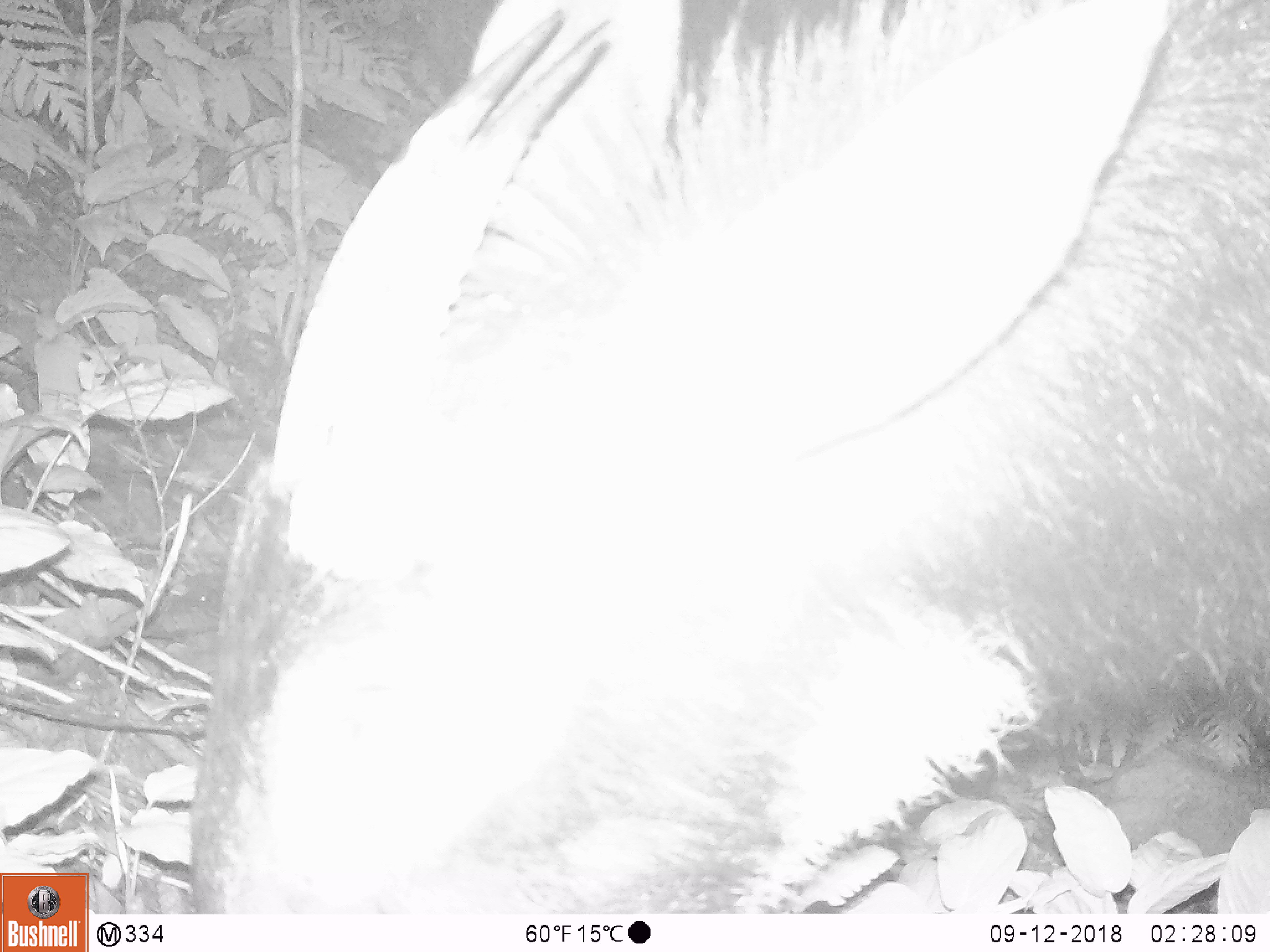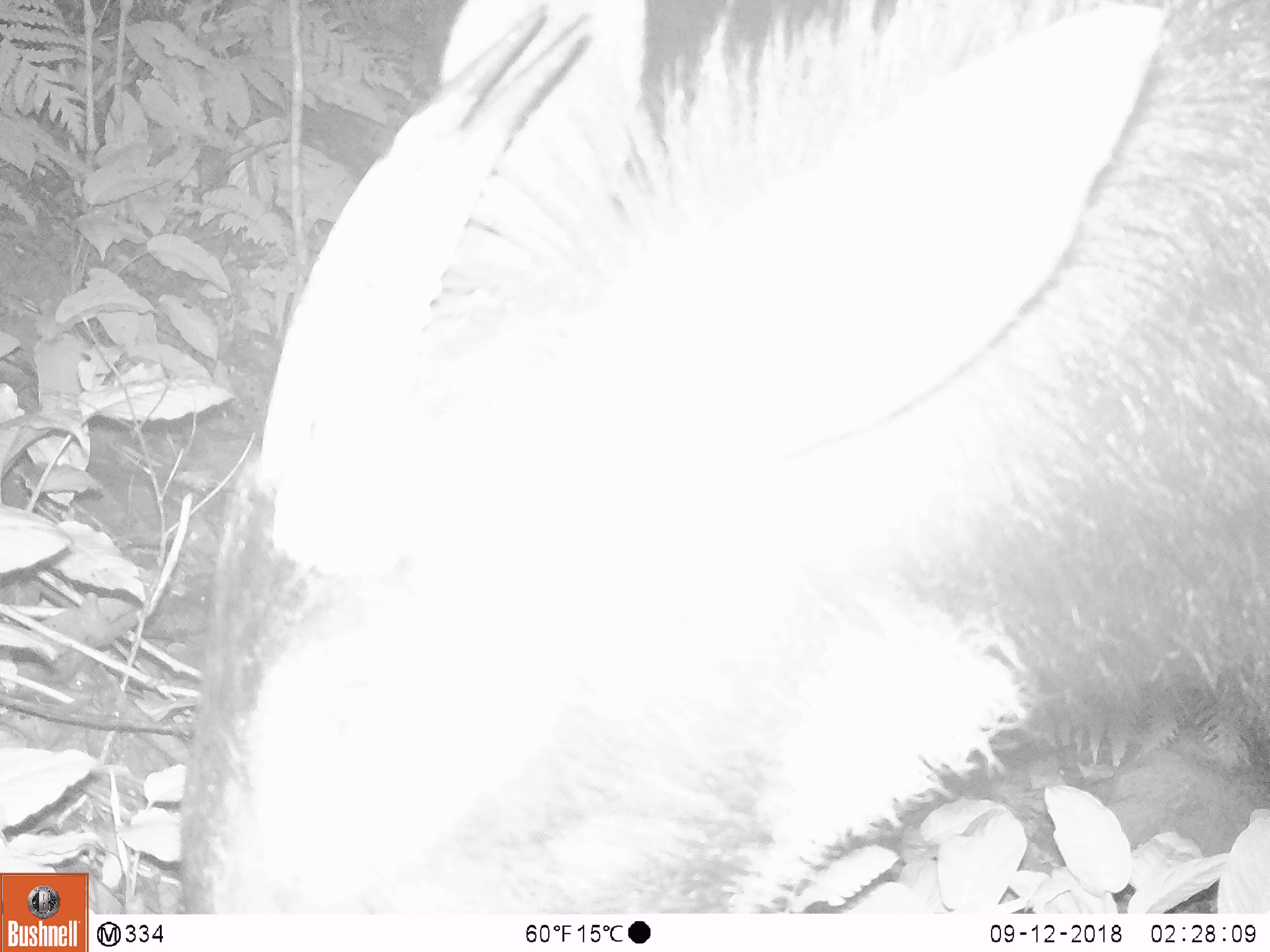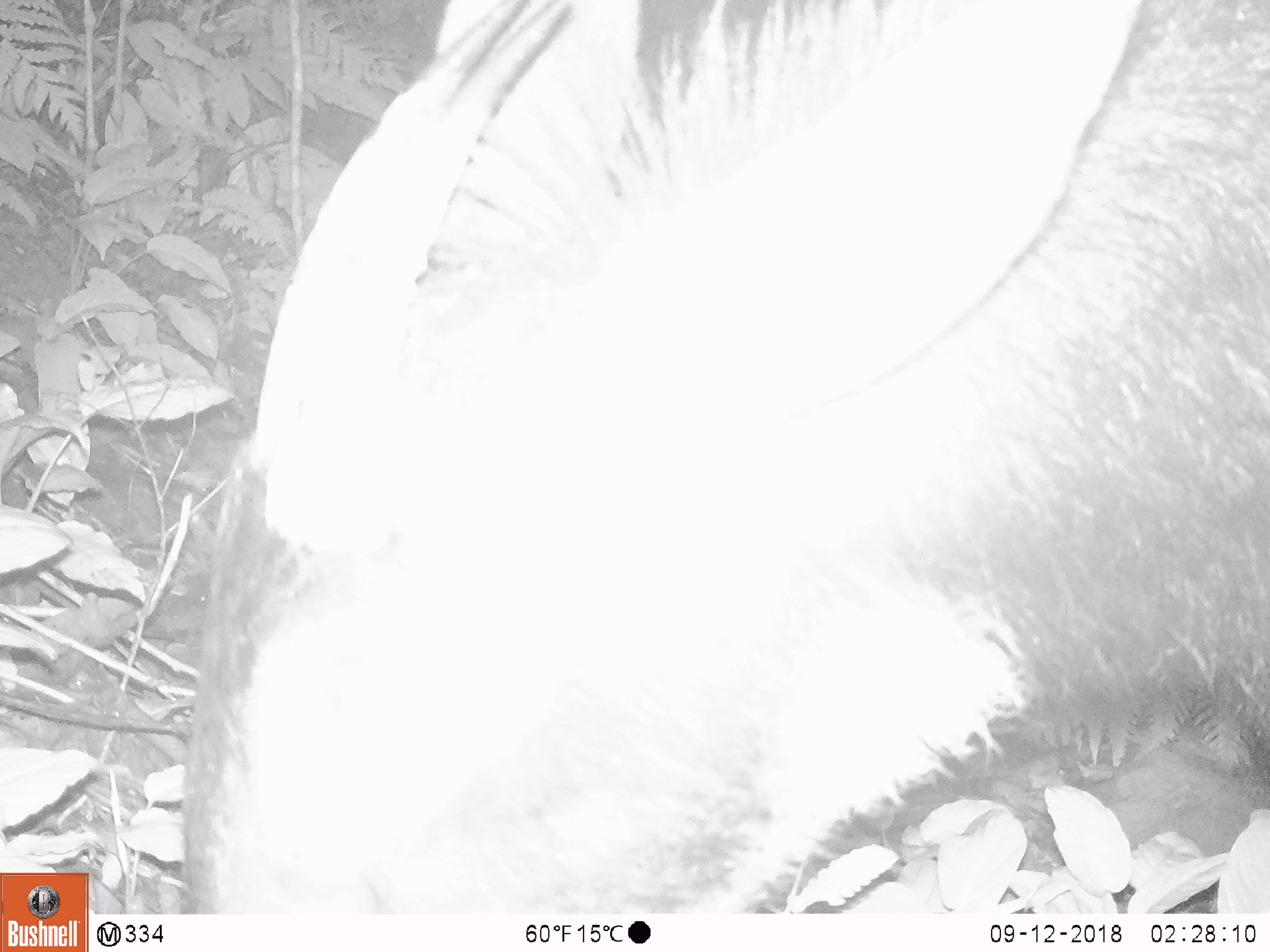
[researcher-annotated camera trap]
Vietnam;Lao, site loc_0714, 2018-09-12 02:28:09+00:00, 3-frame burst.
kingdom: Animalia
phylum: Chordata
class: Mammalia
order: Artiodactyla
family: Bovidae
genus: Capricornis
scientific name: Capricornis sumatraensis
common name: chinese serow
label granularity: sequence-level